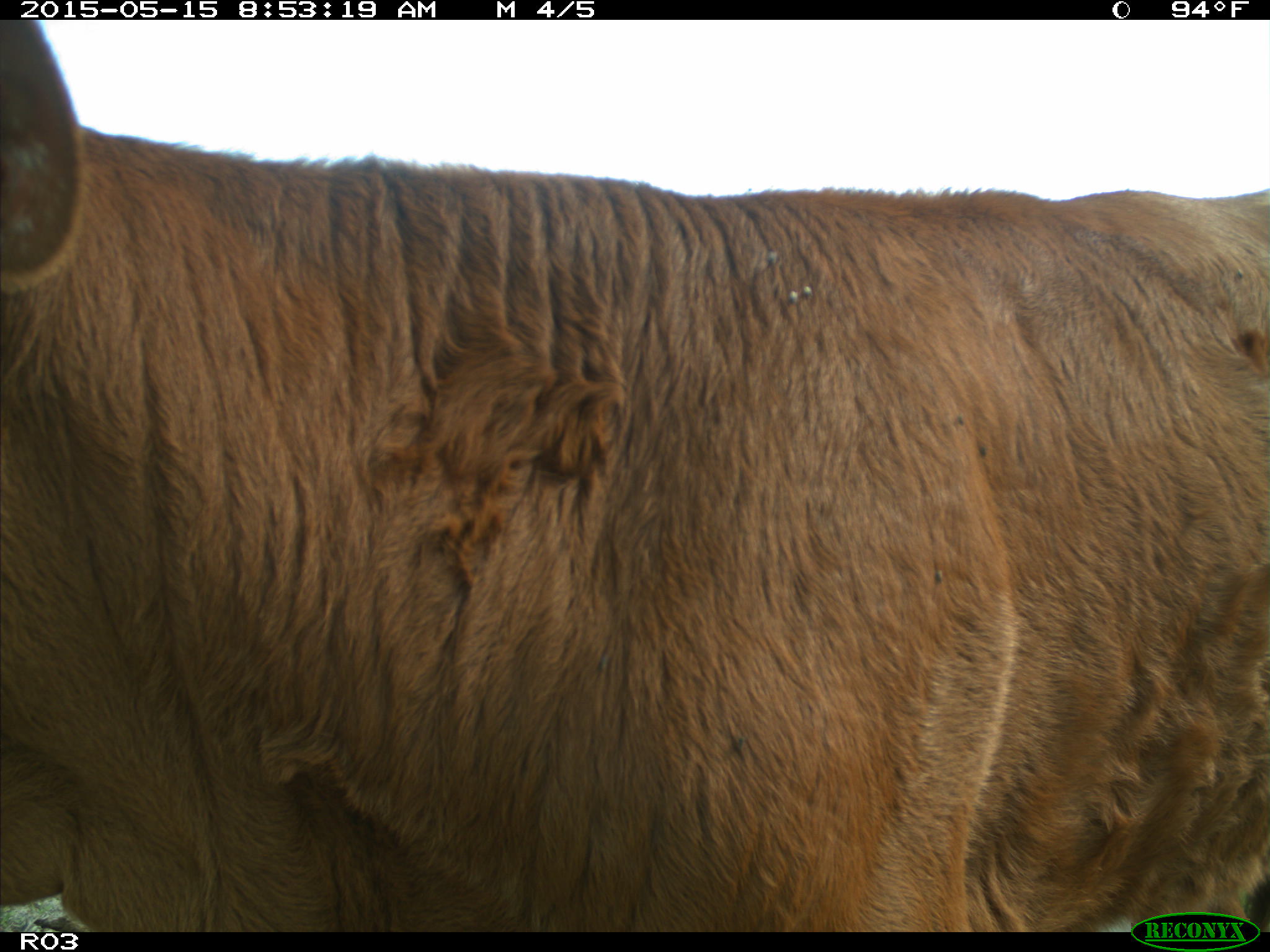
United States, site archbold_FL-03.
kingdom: Animalia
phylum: Chordata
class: Mammalia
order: Artiodactyla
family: Bovidae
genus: Bos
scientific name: Bos taurus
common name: domestic cow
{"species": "Bos taurus (domestic cow)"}